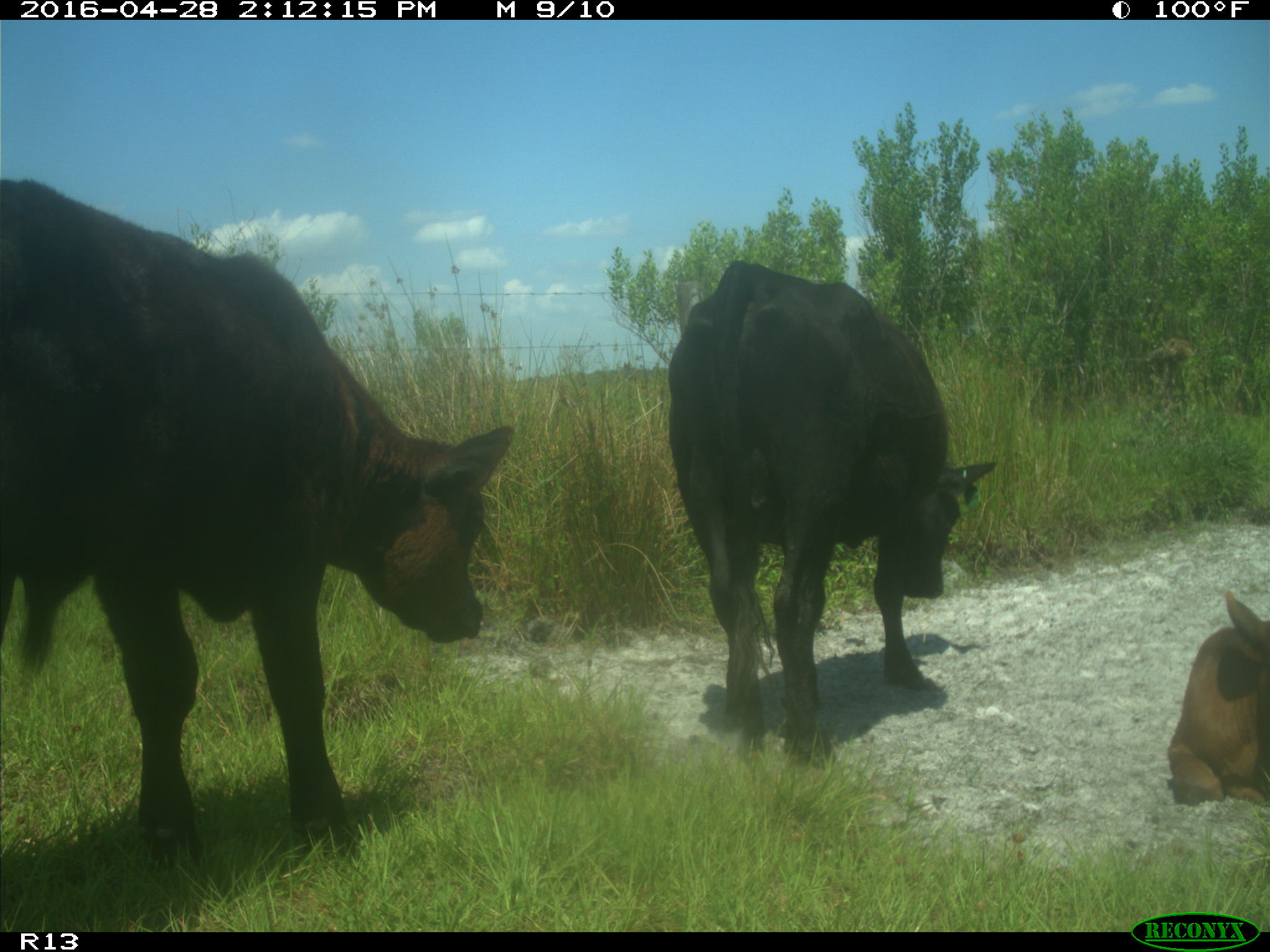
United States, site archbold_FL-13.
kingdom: Animalia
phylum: Chordata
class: Mammalia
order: Artiodactyla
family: Bovidae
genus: Bos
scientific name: Bos taurus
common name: domestic cow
Bos taurus (domestic cow).